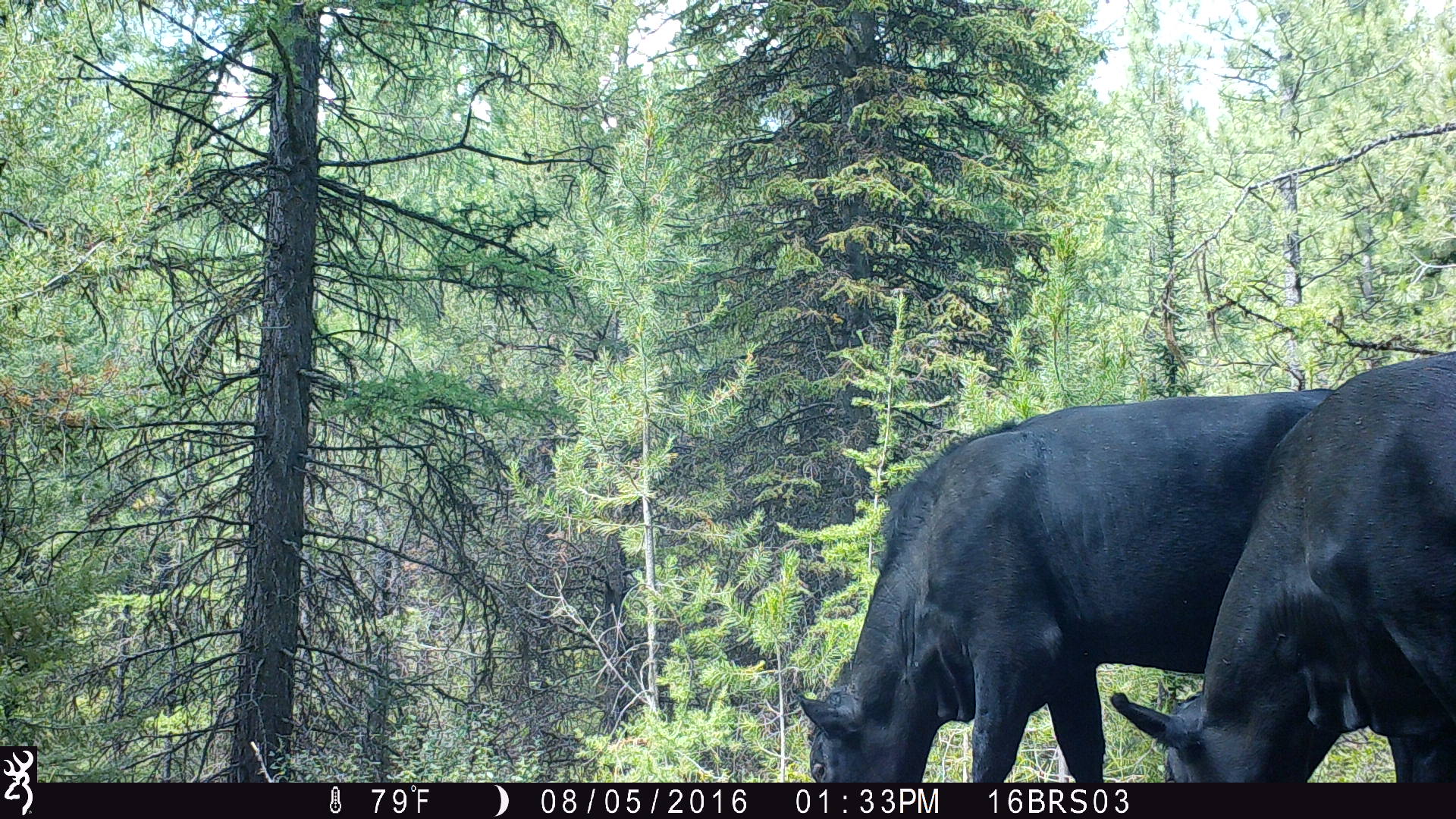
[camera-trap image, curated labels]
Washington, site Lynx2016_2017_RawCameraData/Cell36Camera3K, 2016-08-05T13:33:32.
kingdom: Animalia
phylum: Chordata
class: Mammalia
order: Artiodactyla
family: Bovidae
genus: Bos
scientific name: Bos taurus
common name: domestic cattle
Domestic cattle (Bos taurus). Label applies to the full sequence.